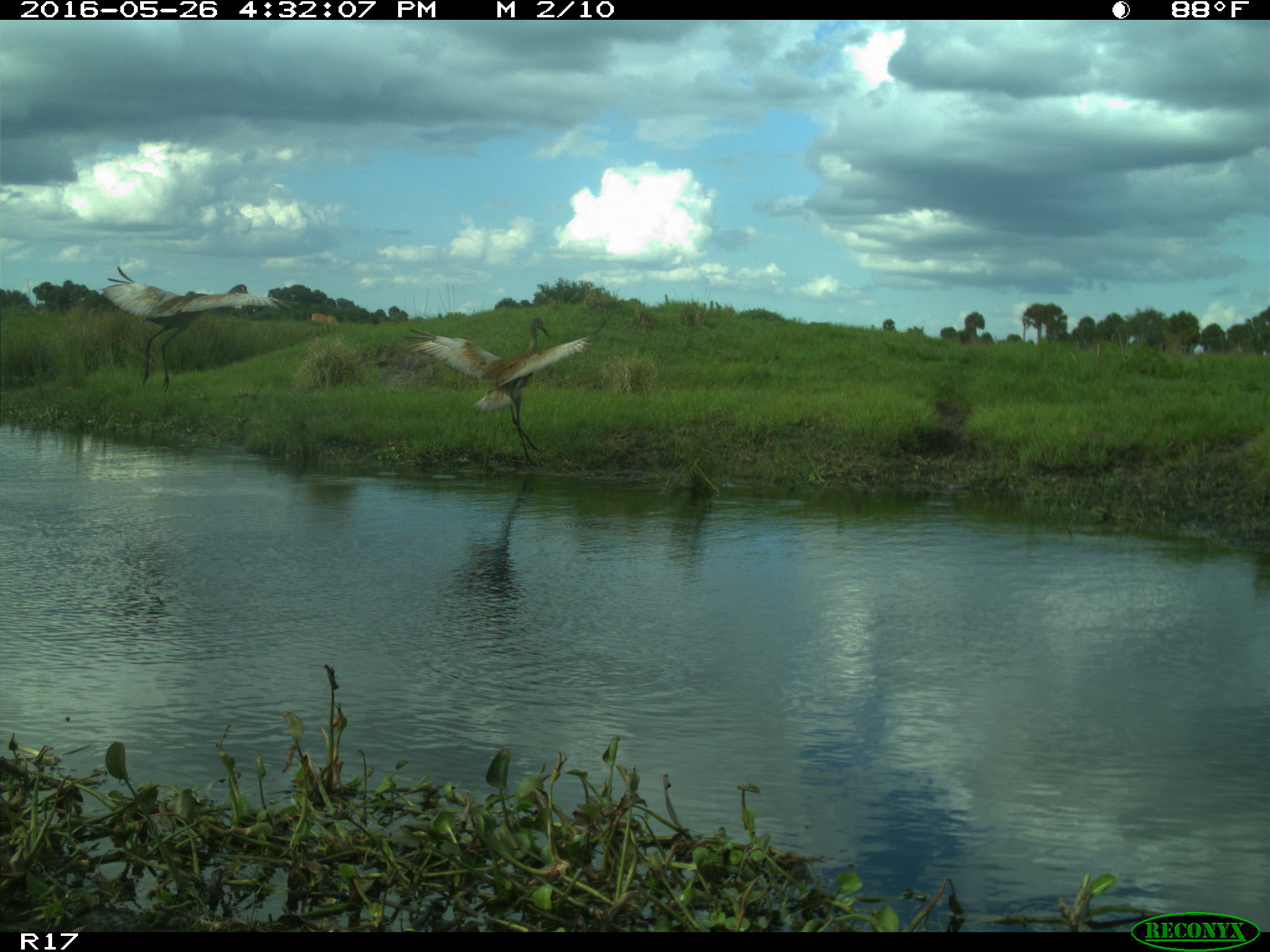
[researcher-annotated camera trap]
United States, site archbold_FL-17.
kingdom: Animalia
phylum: Chordata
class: Mammalia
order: Artiodactyla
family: Bovidae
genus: Bos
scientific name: Bos taurus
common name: domestic cow